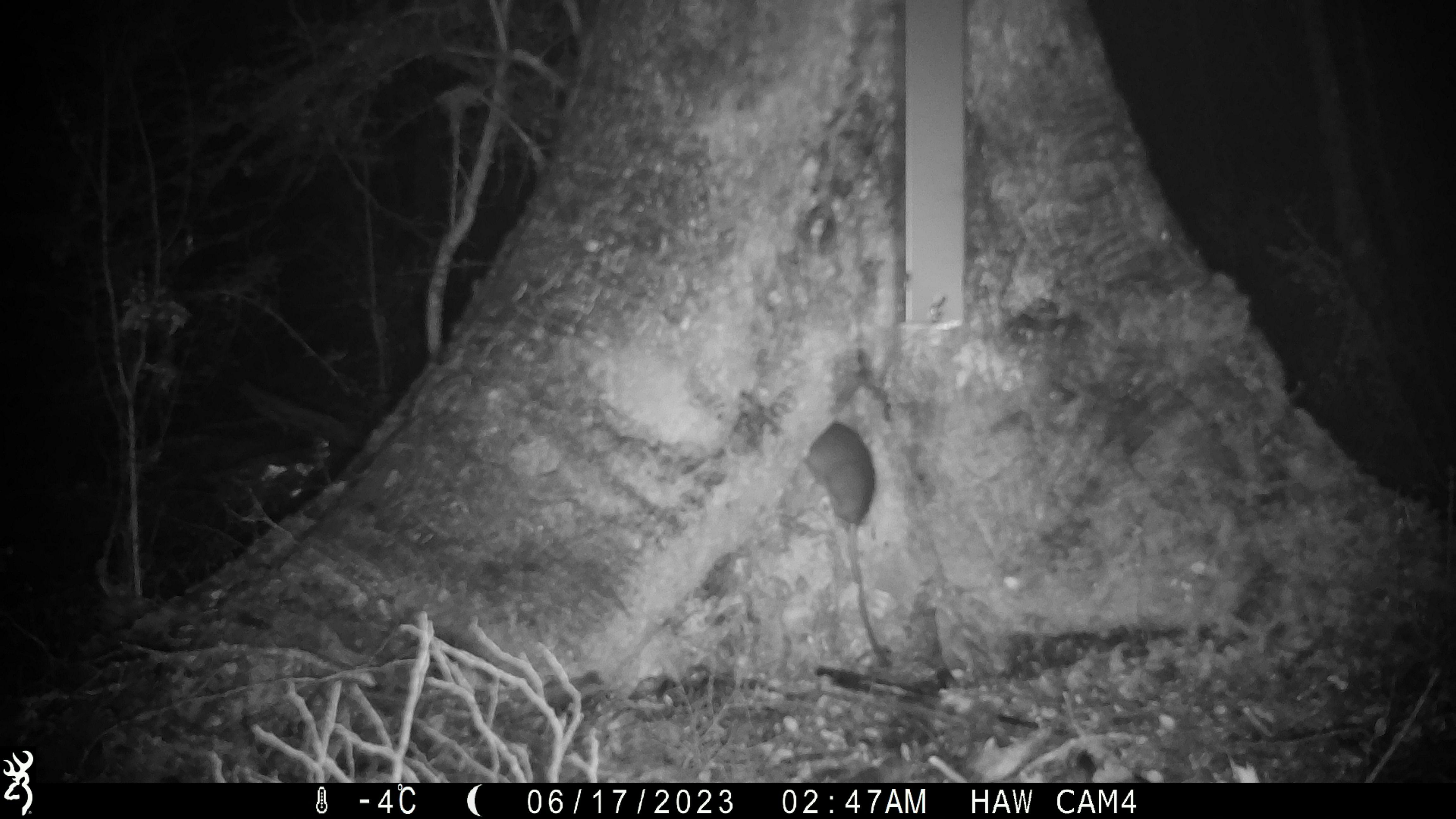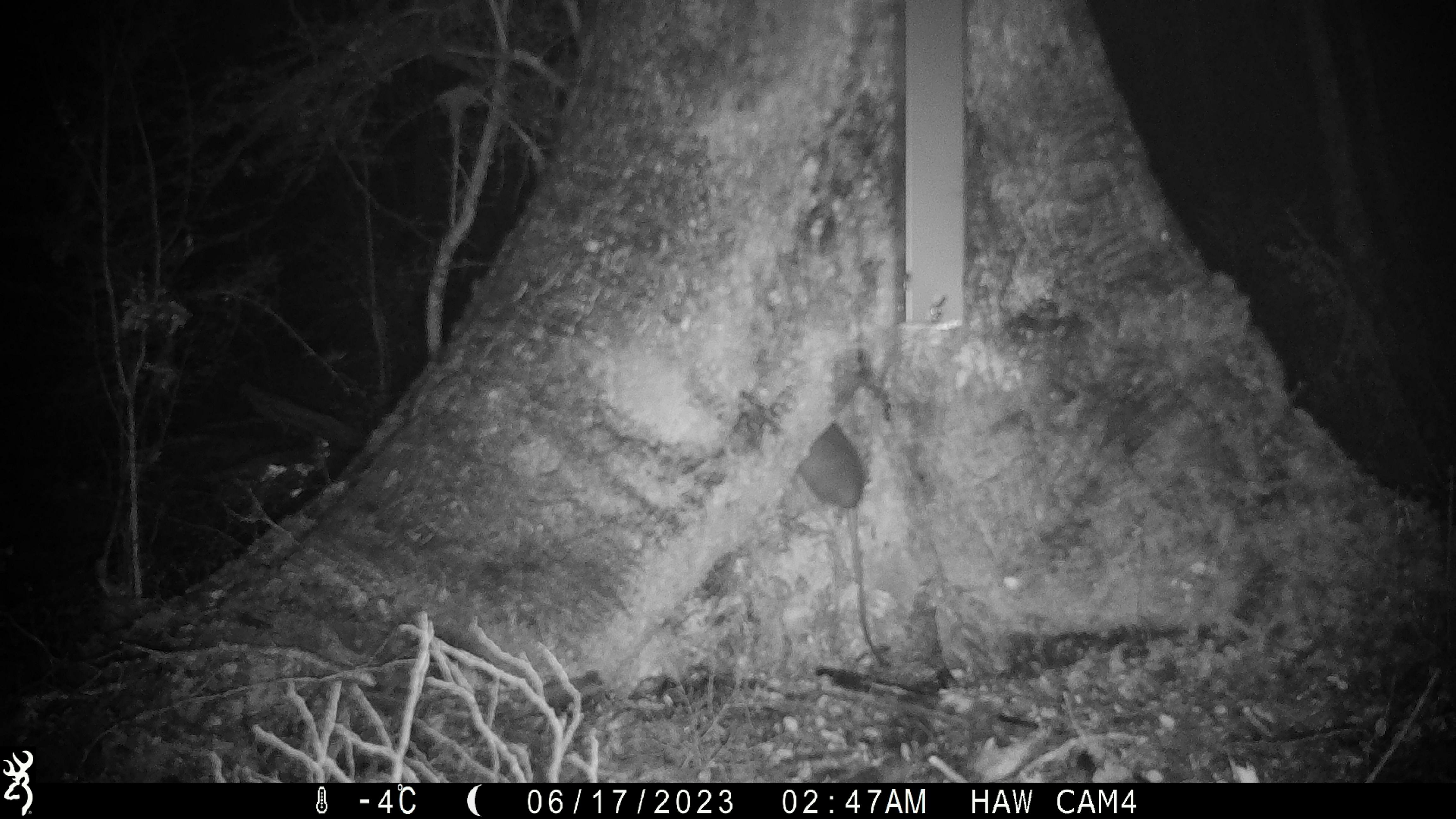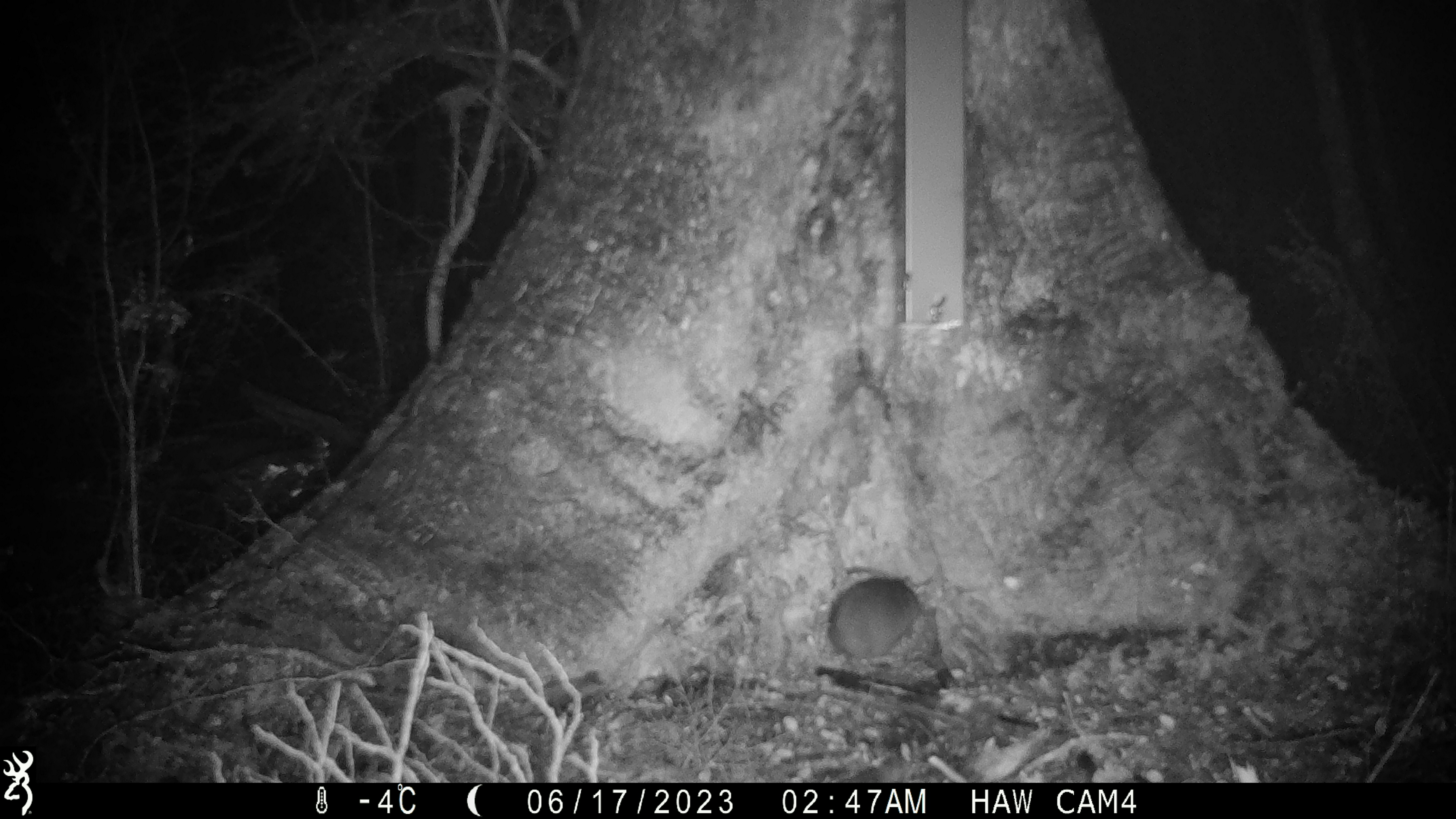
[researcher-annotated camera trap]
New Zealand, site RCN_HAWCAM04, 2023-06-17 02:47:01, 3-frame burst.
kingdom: Animalia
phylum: Chordata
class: Mammalia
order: Rodentia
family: Muridae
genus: Rattus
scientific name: Rattus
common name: rat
Rat (Rattus).